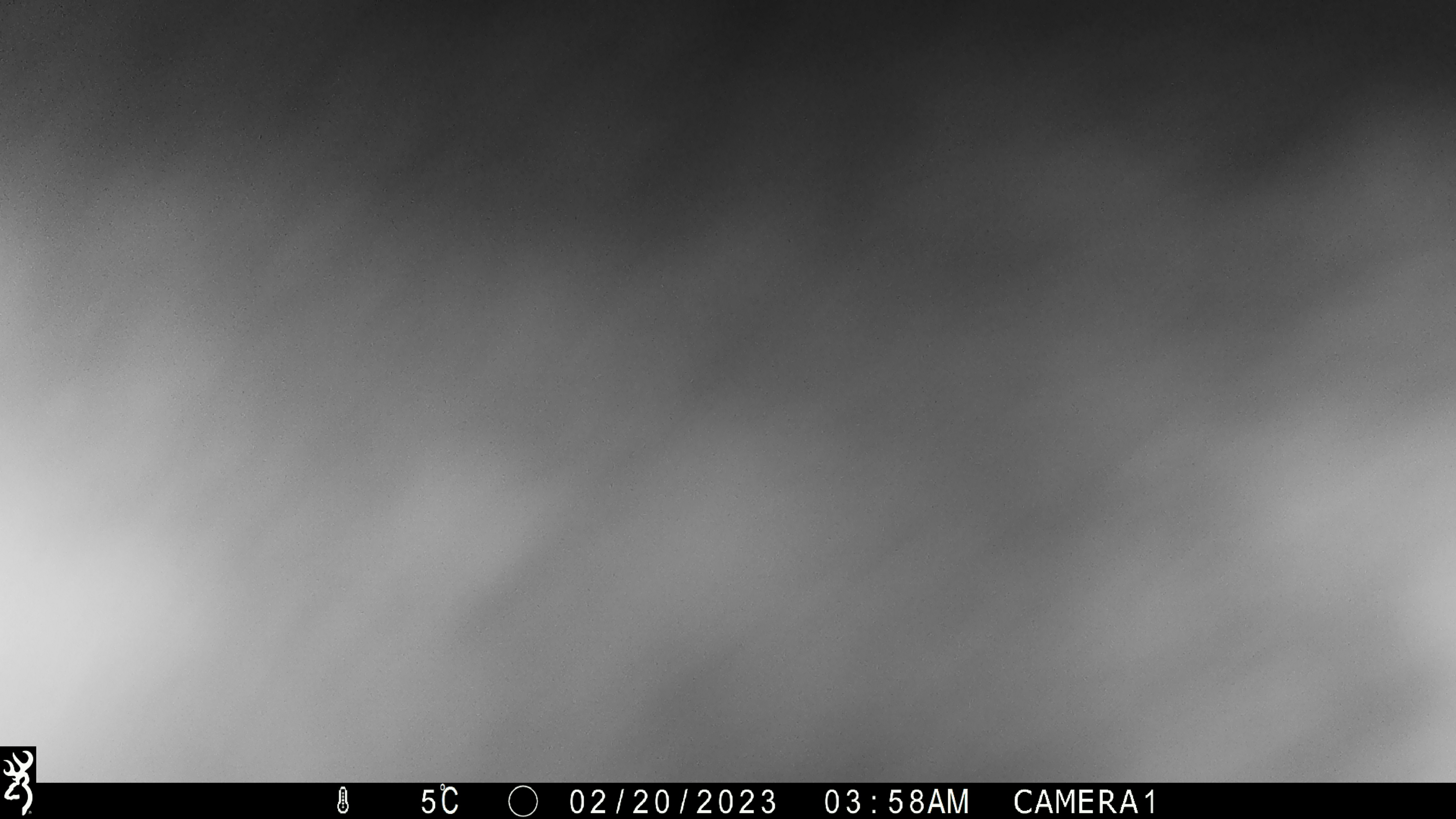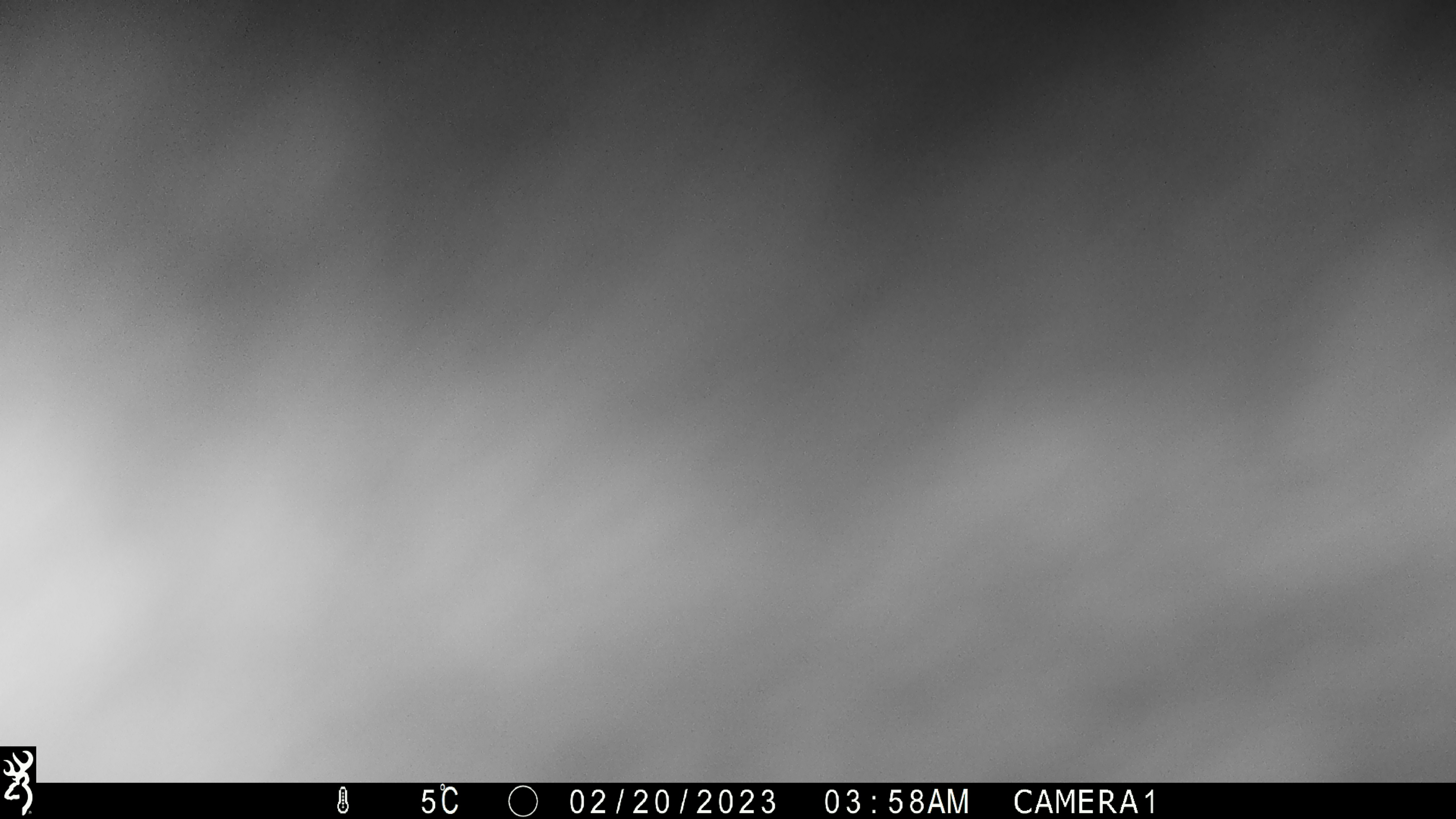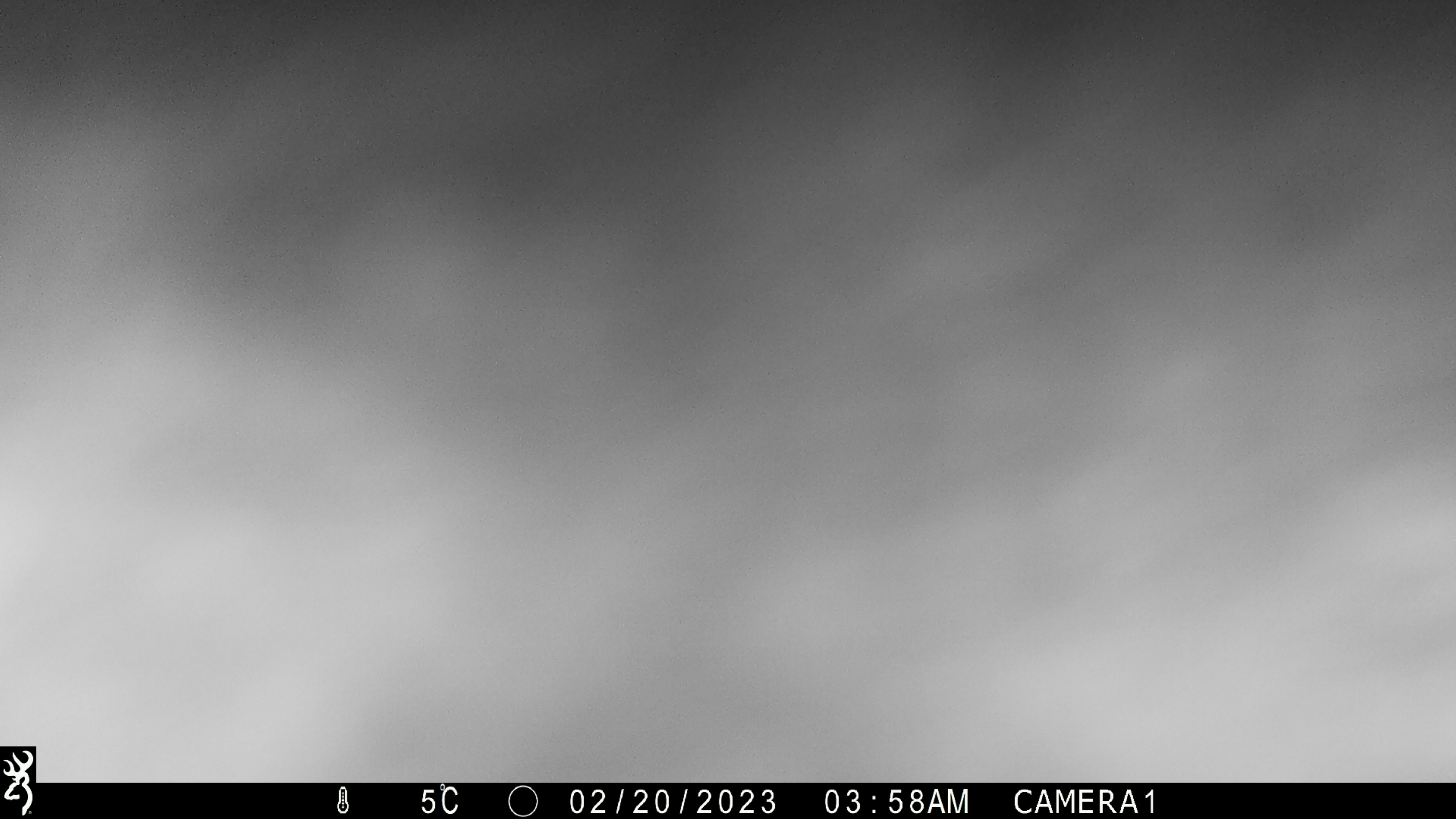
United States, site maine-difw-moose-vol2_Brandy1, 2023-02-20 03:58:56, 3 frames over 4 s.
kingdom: Animalia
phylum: Chordata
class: Mammalia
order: Artiodactyla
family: Cervidae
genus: Alces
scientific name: Alces alces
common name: moose